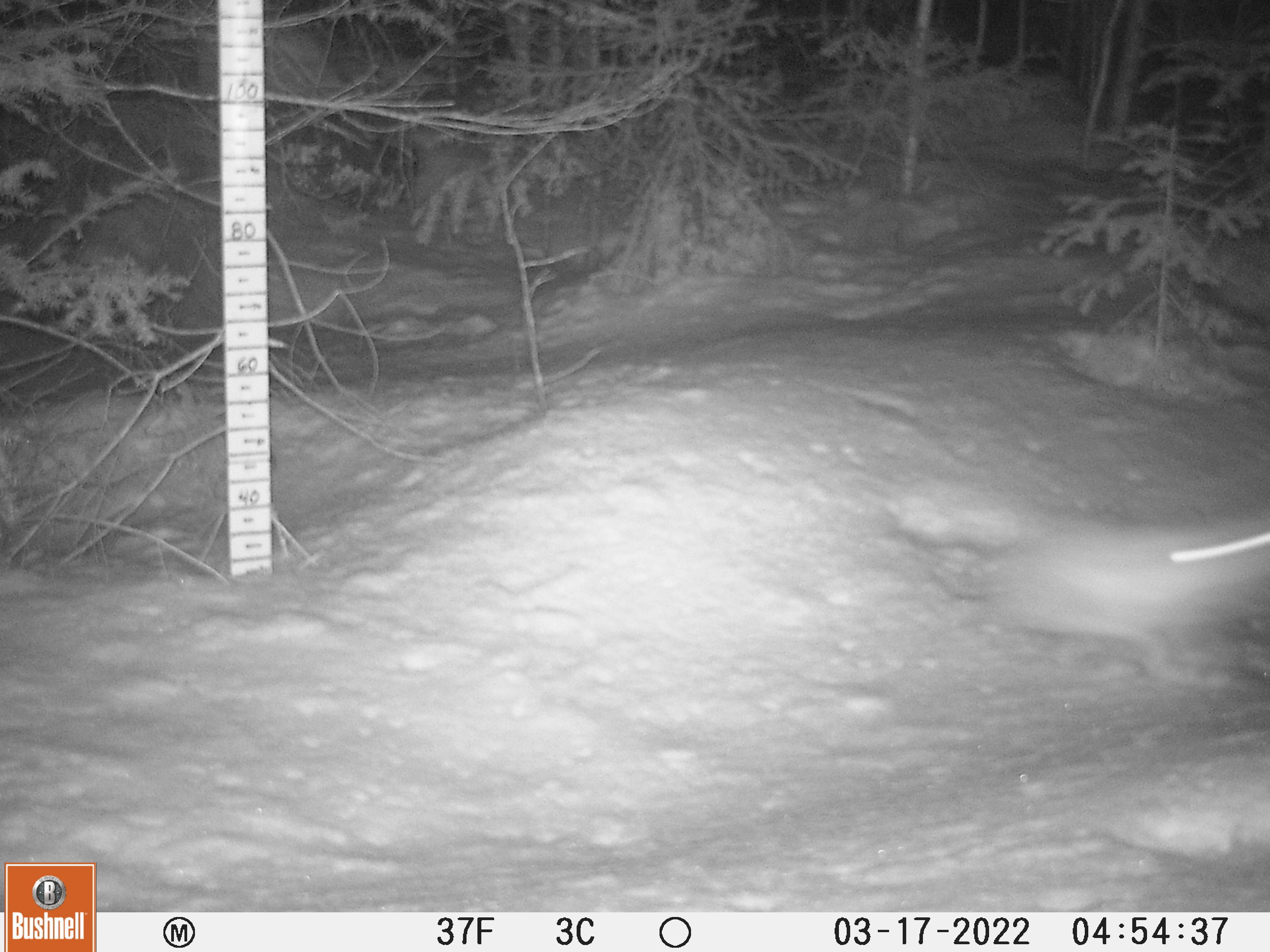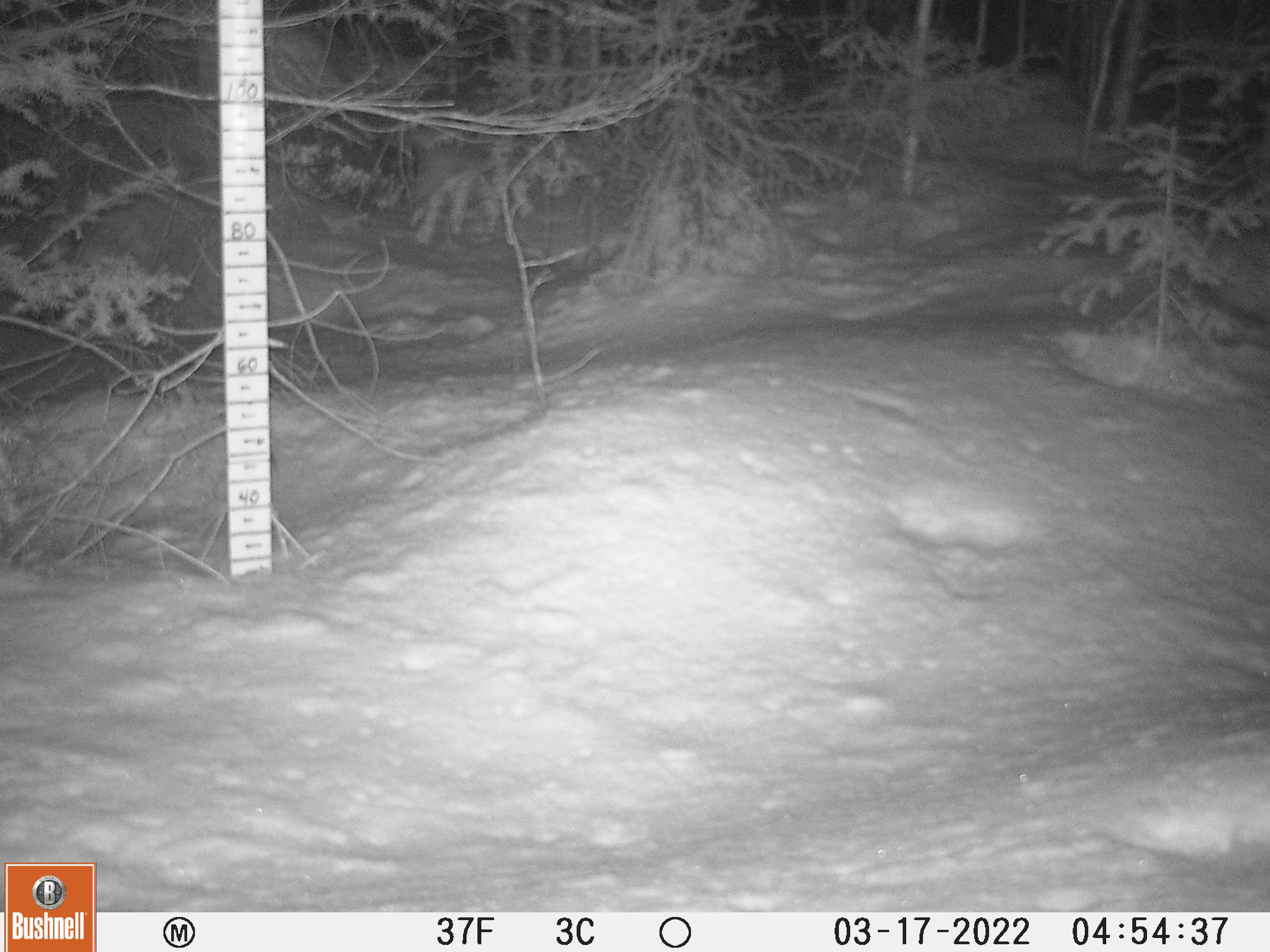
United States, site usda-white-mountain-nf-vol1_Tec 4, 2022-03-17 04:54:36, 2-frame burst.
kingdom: Animalia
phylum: Chordata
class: Mammalia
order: Lagomorpha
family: Leporidae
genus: Lepus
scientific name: Lepus americanus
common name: snowshoe hare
Snowshoe hare (Lepus americanus).